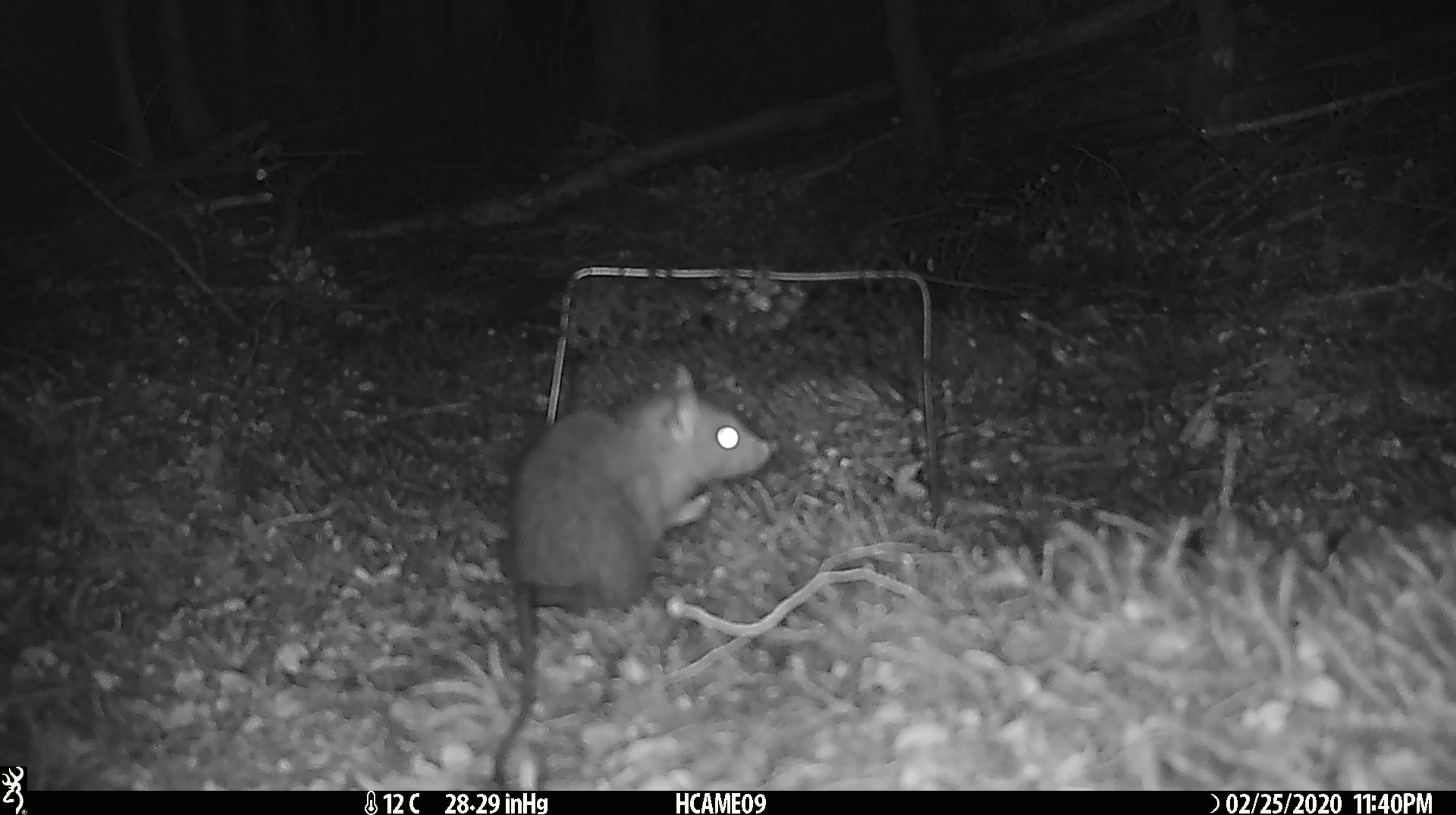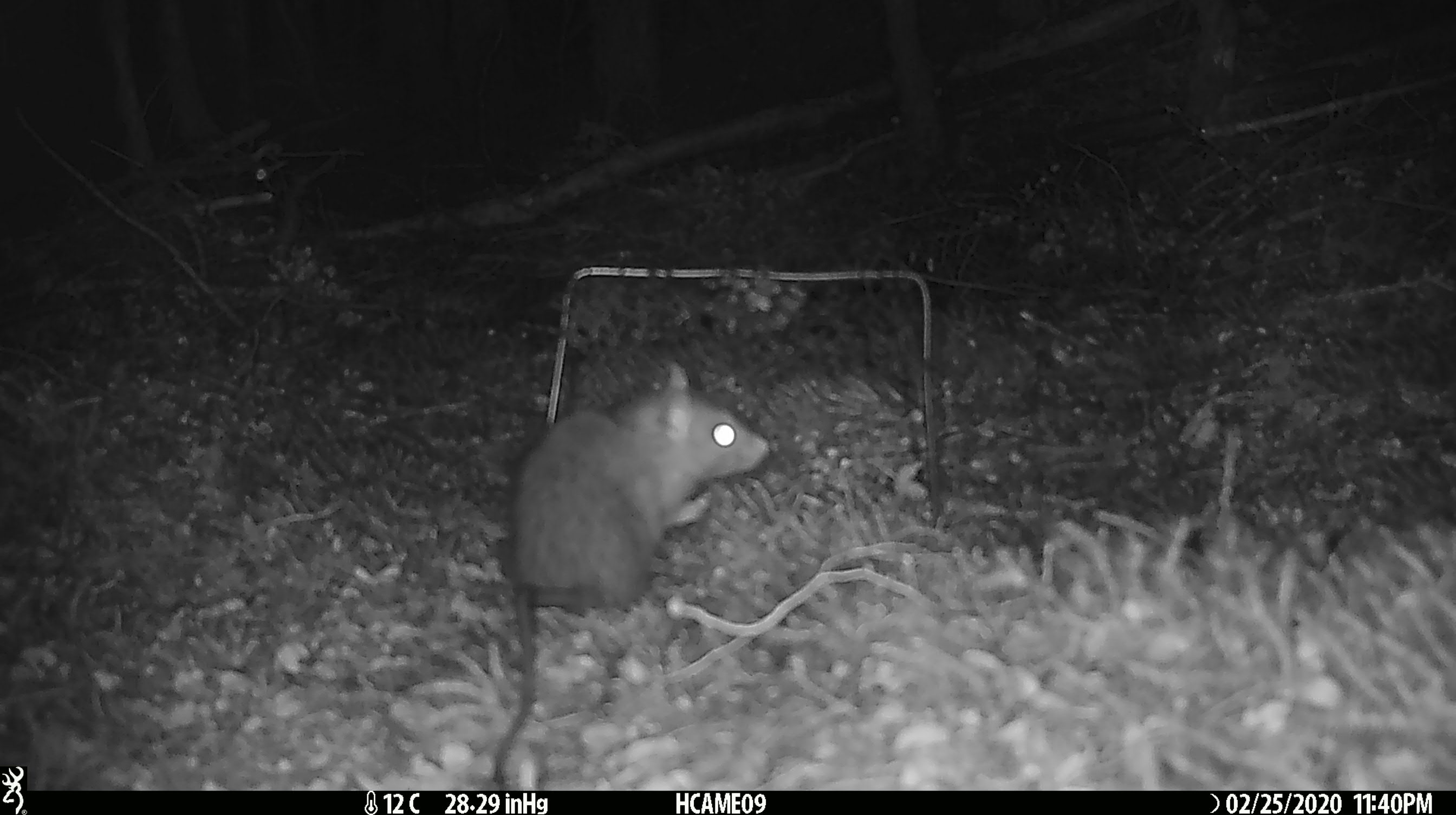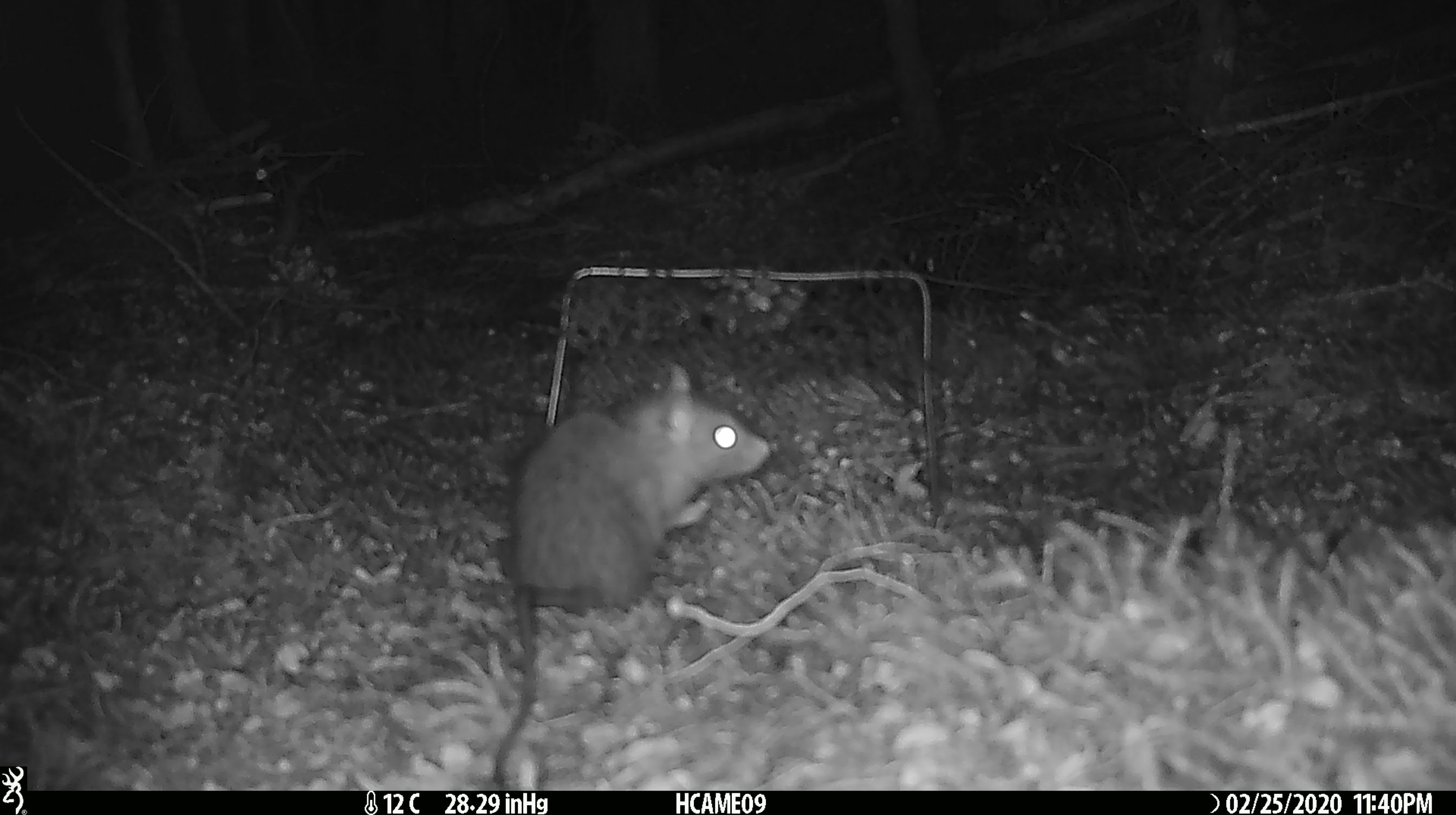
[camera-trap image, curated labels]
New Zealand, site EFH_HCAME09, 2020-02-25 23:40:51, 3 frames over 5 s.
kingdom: Animalia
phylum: Chordata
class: Mammalia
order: Rodentia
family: Muridae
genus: Rattus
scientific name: Rattus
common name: rat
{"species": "rat (Rattus)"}